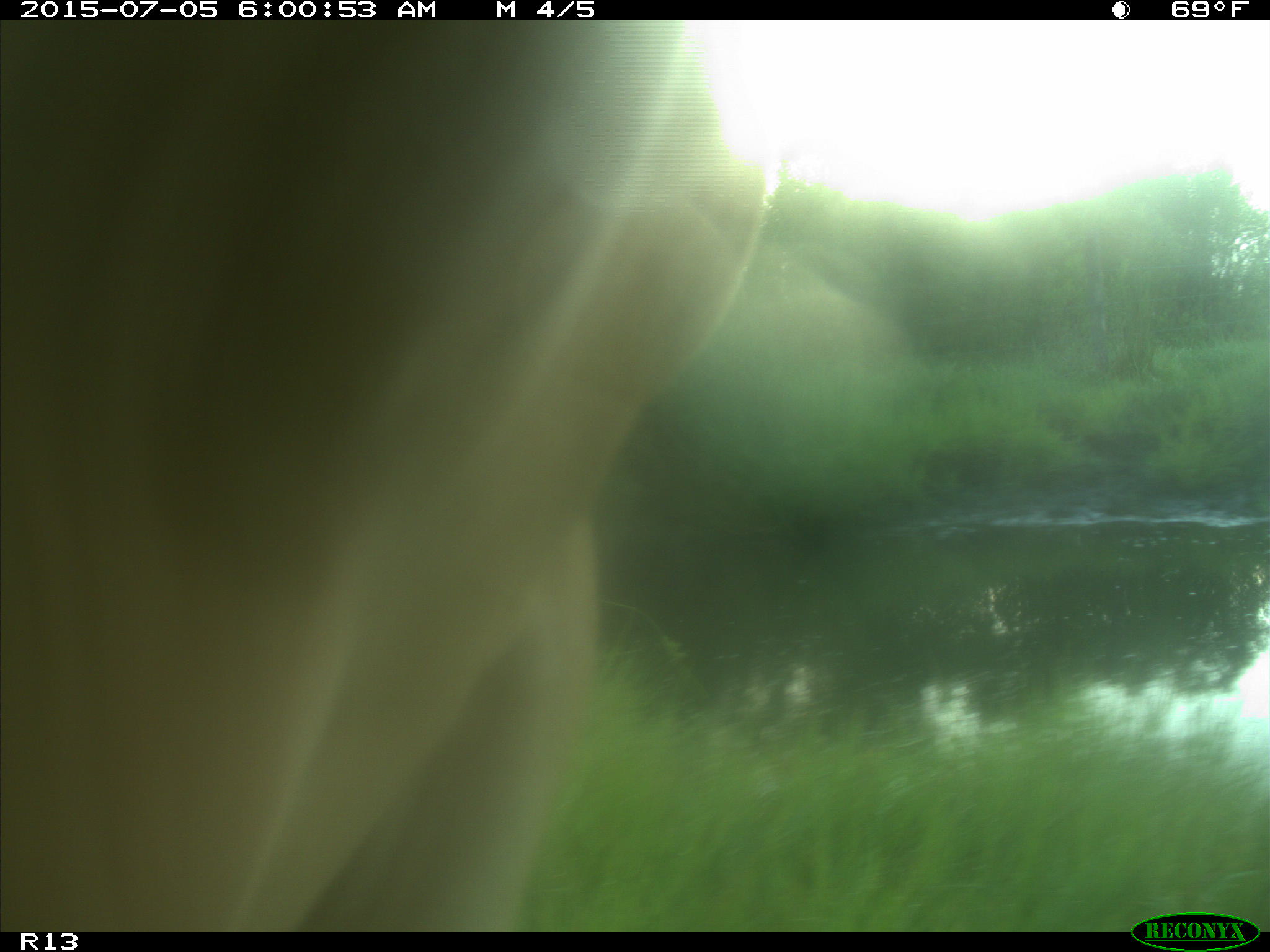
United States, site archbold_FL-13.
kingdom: Animalia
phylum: Chordata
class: Mammalia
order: Artiodactyla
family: Bovidae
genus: Bos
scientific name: Bos taurus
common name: domestic cow